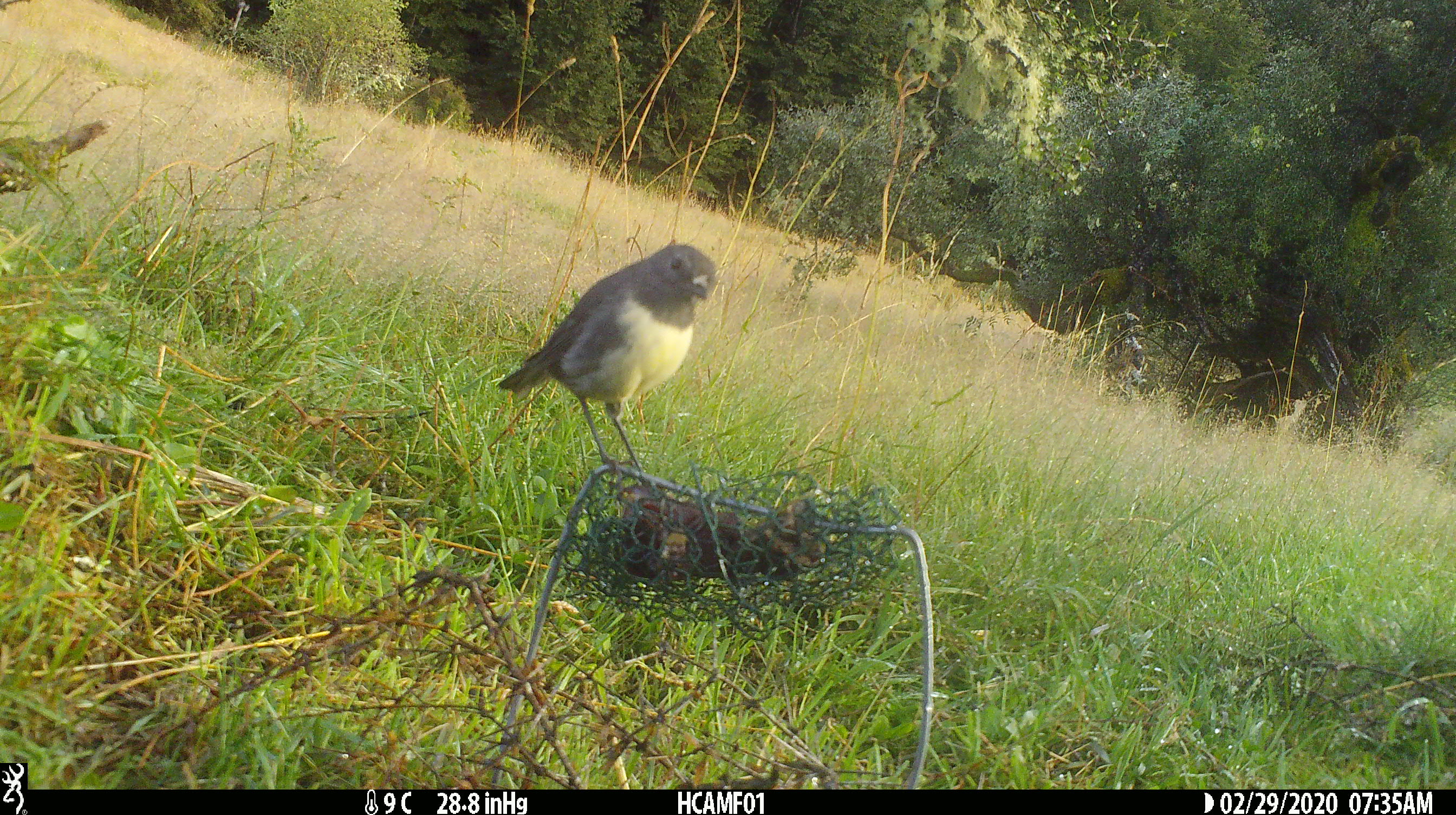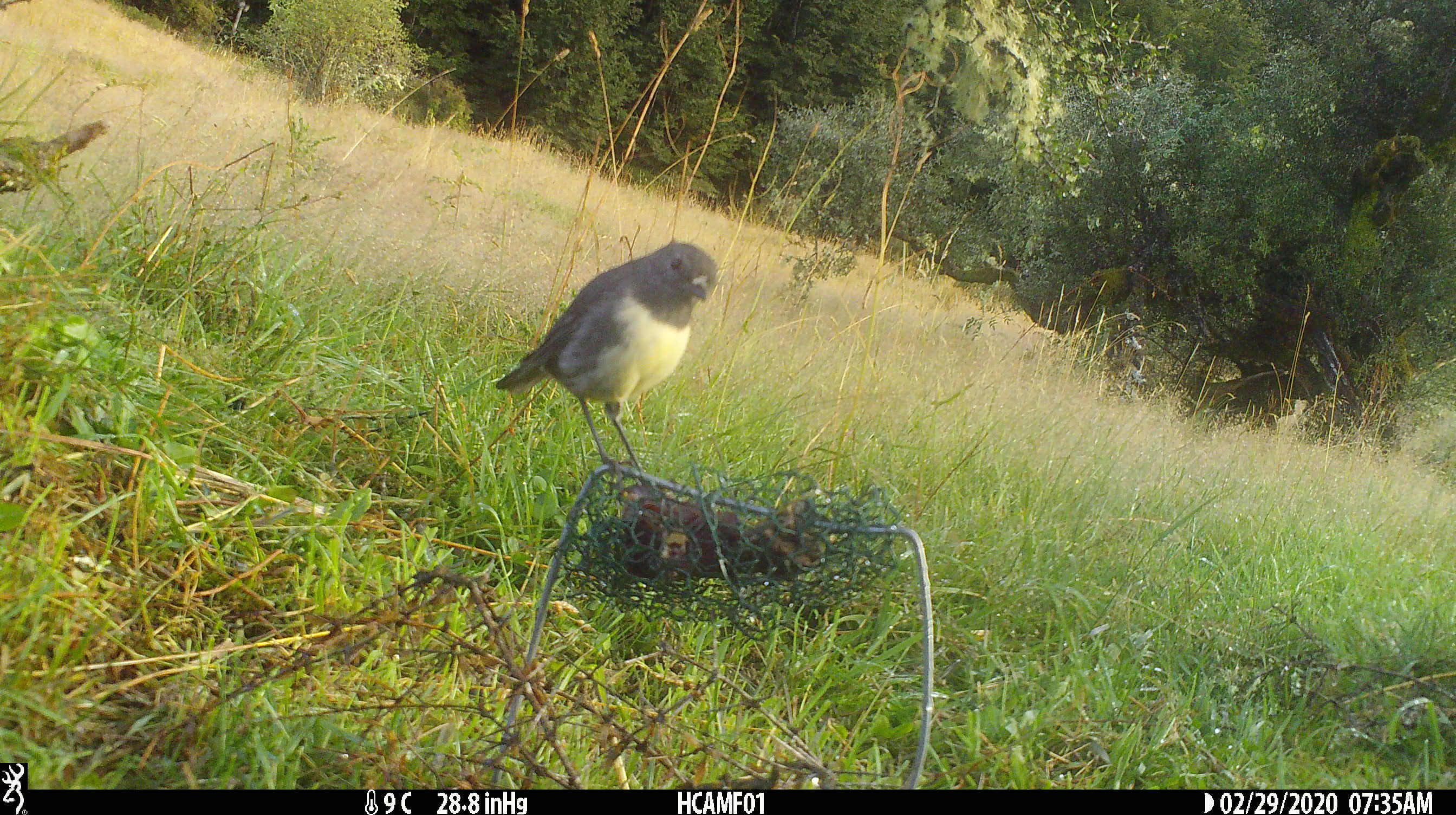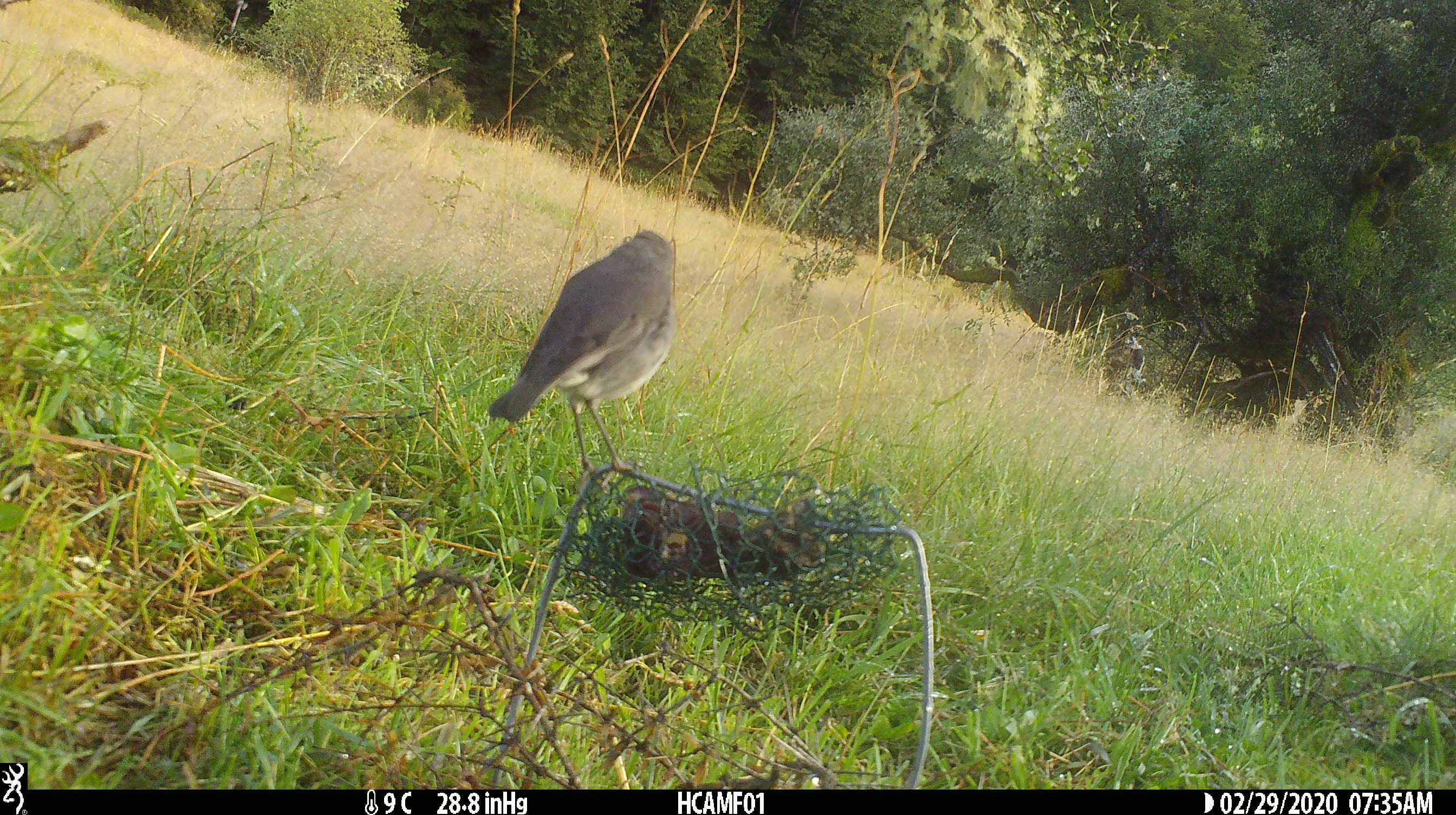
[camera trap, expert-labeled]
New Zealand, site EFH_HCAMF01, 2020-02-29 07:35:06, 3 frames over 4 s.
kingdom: Animalia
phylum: Chordata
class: Aves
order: Passeriformes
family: Petroicidae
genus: Petroica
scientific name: Petroica australis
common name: new zealand robin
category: robin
Robin (new zealand robin) (Petroica australis).